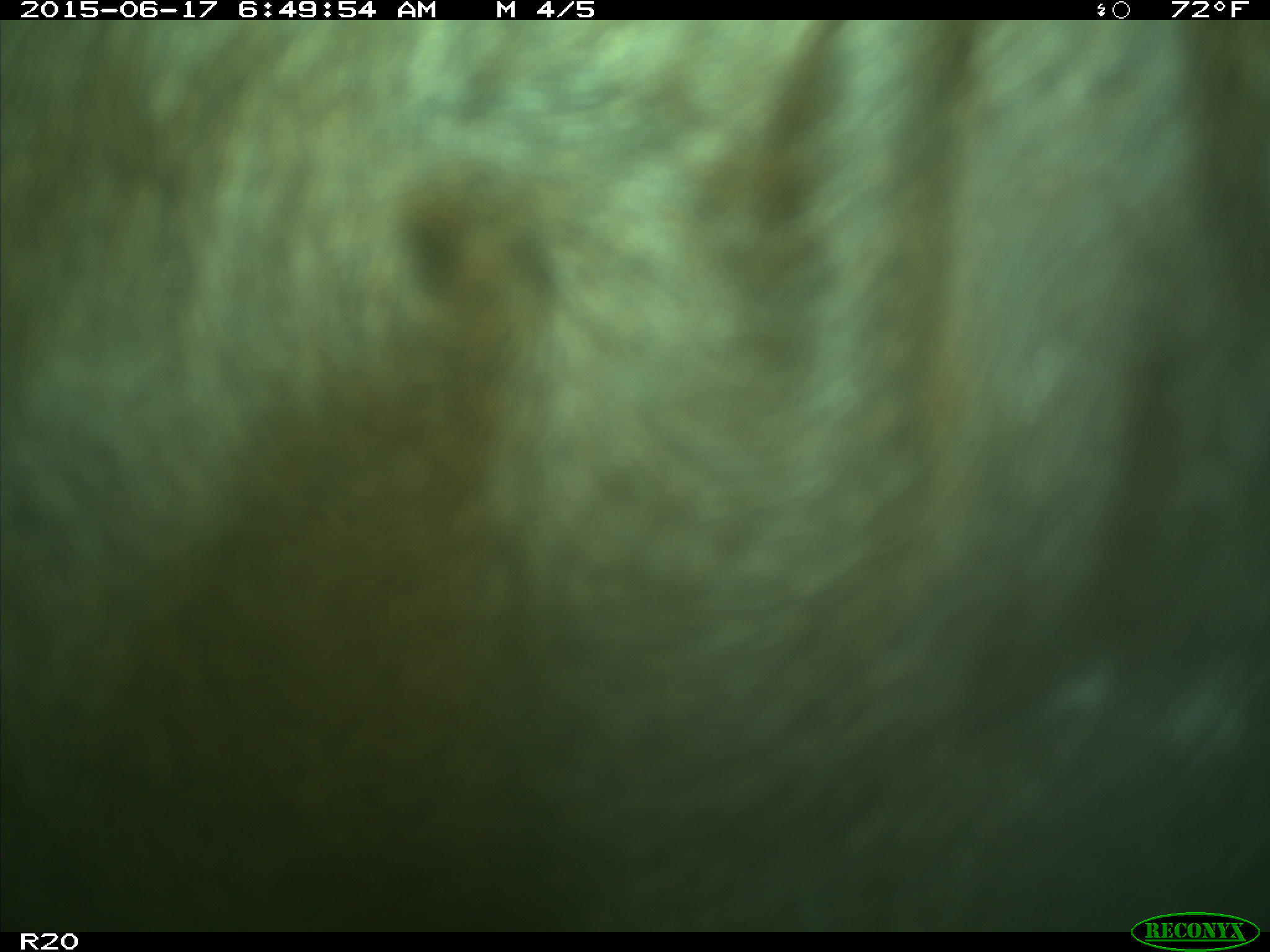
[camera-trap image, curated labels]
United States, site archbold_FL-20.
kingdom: Animalia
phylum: Chordata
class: Mammalia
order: Artiodactyla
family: Bovidae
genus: Bos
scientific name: Bos taurus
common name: domestic cow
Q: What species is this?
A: Bos taurus (domestic cow).